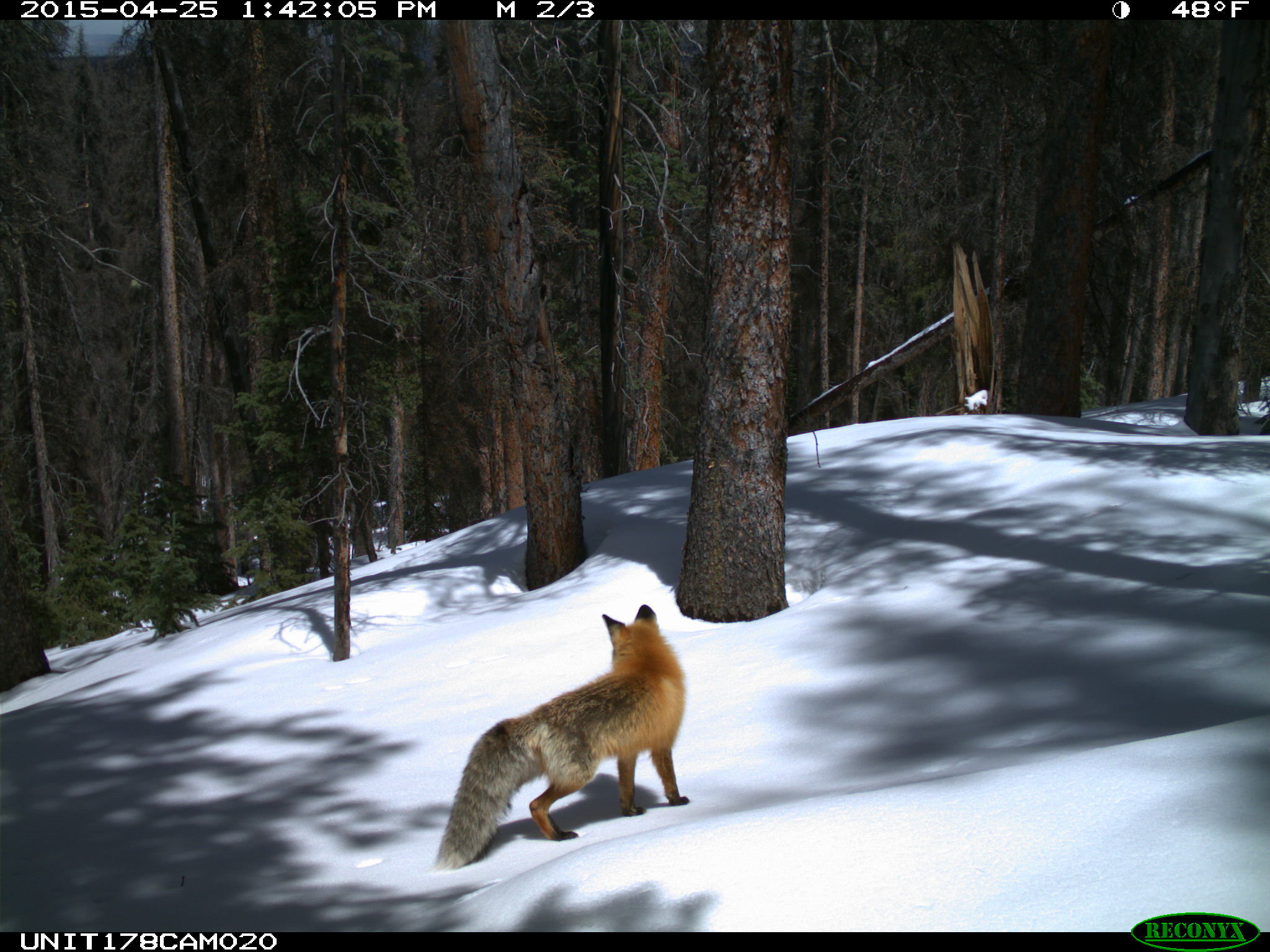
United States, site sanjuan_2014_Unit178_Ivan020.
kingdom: Animalia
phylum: Chordata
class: Mammalia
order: Carnivora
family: Canidae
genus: Vulpes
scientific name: Vulpes vulpes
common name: red fox